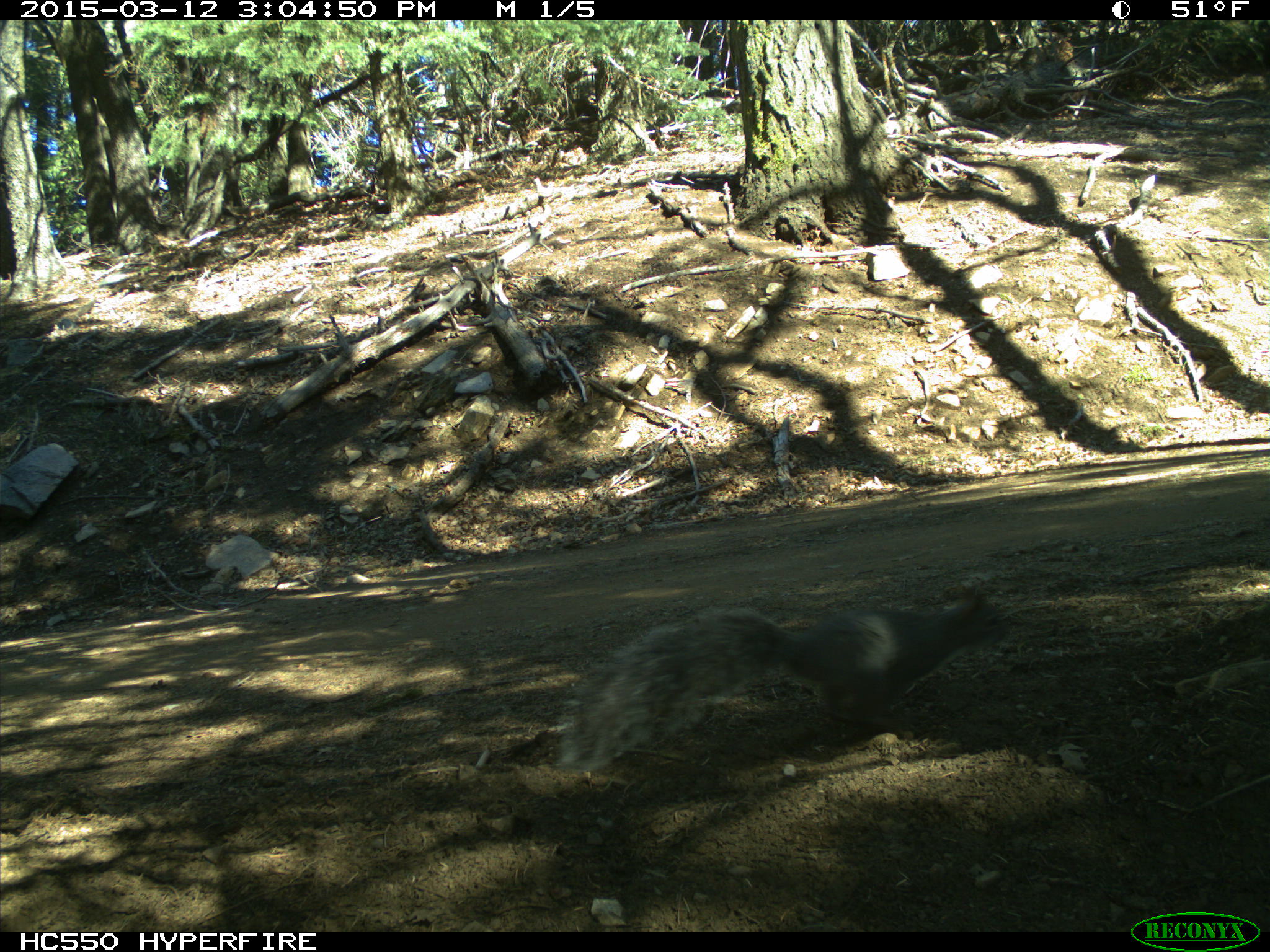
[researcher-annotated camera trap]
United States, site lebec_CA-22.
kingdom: Animalia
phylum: Chordata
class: Mammalia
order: Rodentia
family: Sciuridae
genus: Sciurus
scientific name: Sciurus carolinensis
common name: eastern gray squirrel